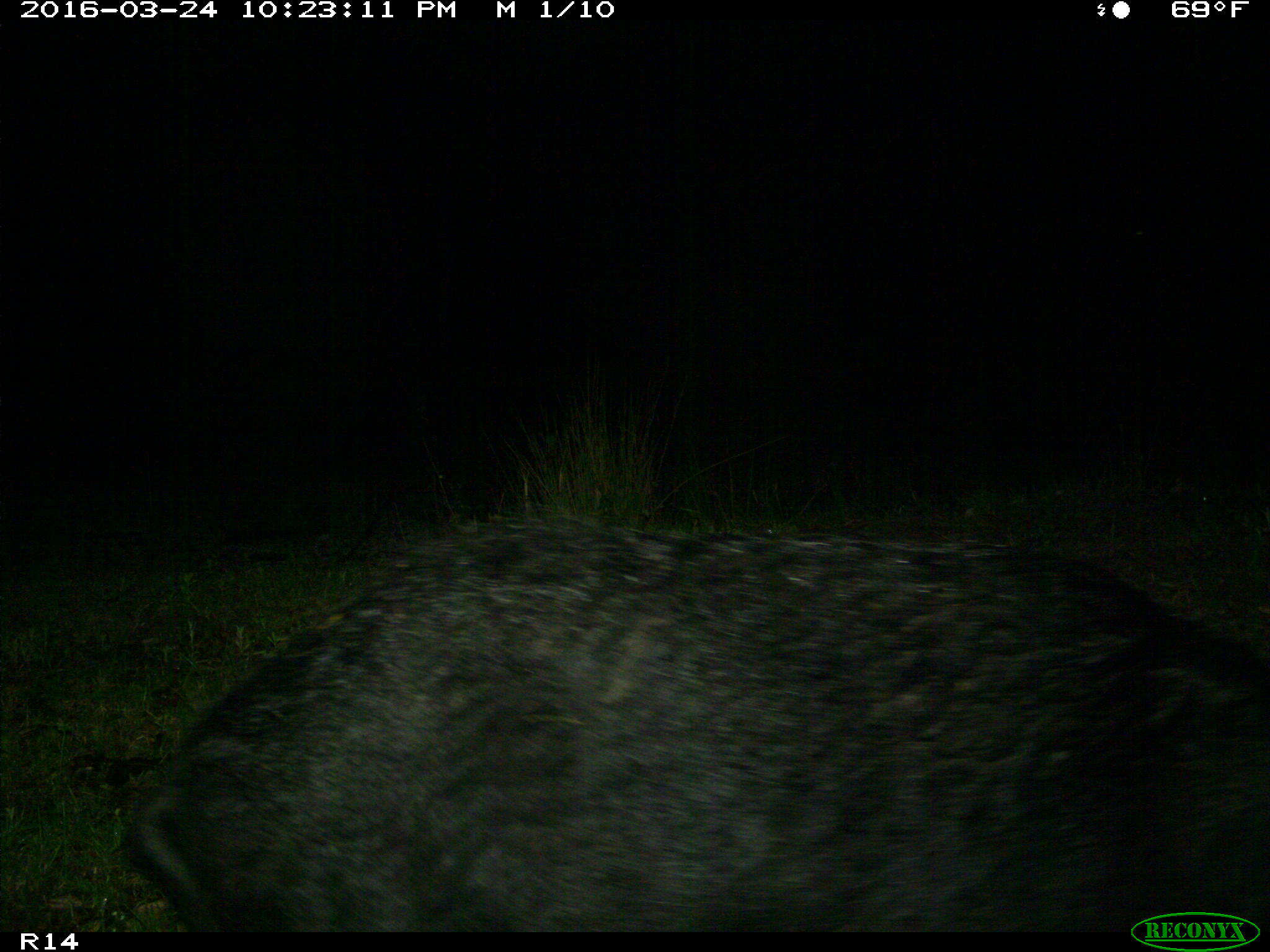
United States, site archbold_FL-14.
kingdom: Animalia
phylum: Chordata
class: Mammalia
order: Artiodactyla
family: Suidae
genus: Sus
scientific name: Sus scrofa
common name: wild boar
Sus scrofa (wild boar).